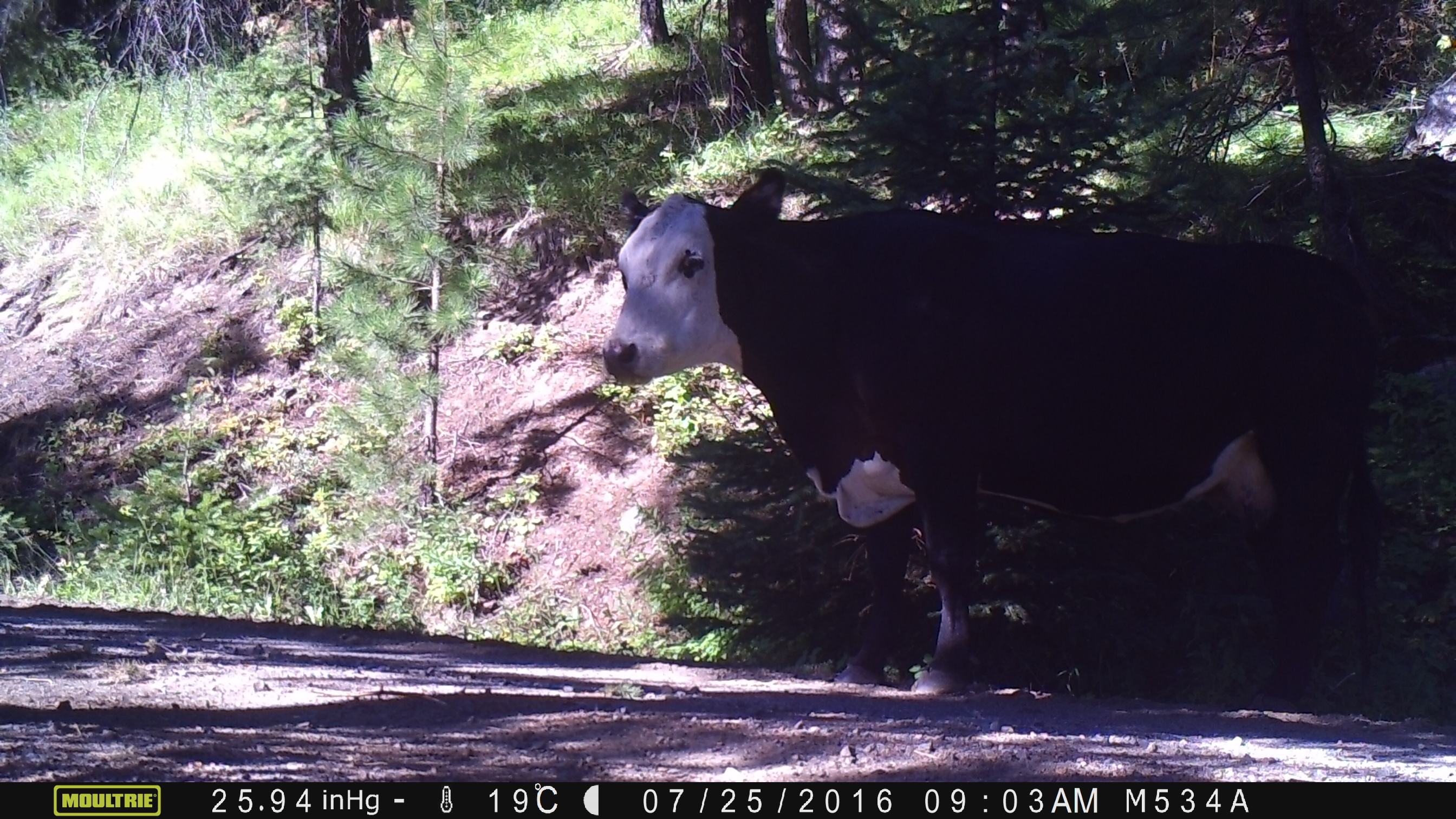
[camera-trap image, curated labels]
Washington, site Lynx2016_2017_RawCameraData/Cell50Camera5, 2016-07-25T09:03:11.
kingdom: Animalia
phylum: Chordata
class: Mammalia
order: Artiodactyla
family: Bovidae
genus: Bos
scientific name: Bos taurus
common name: domestic cattle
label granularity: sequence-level